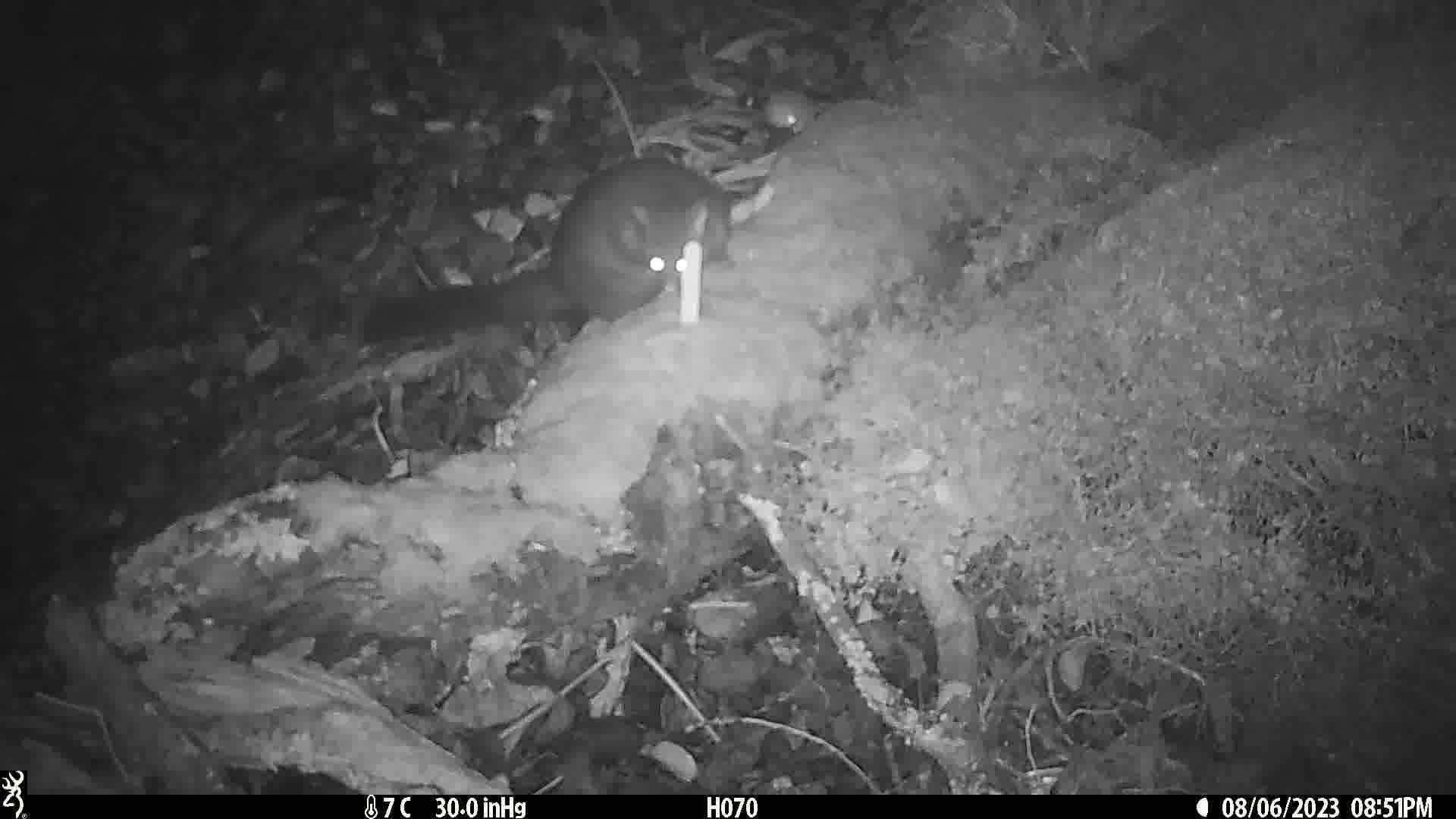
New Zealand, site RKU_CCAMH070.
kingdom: Animalia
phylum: Chordata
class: Mammalia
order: Diprotodontia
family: Phalangeridae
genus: Trichosurus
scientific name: Trichosurus vulpecula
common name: common brushtail possum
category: possum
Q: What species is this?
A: Possum (common brushtail possum) (Trichosurus vulpecula).